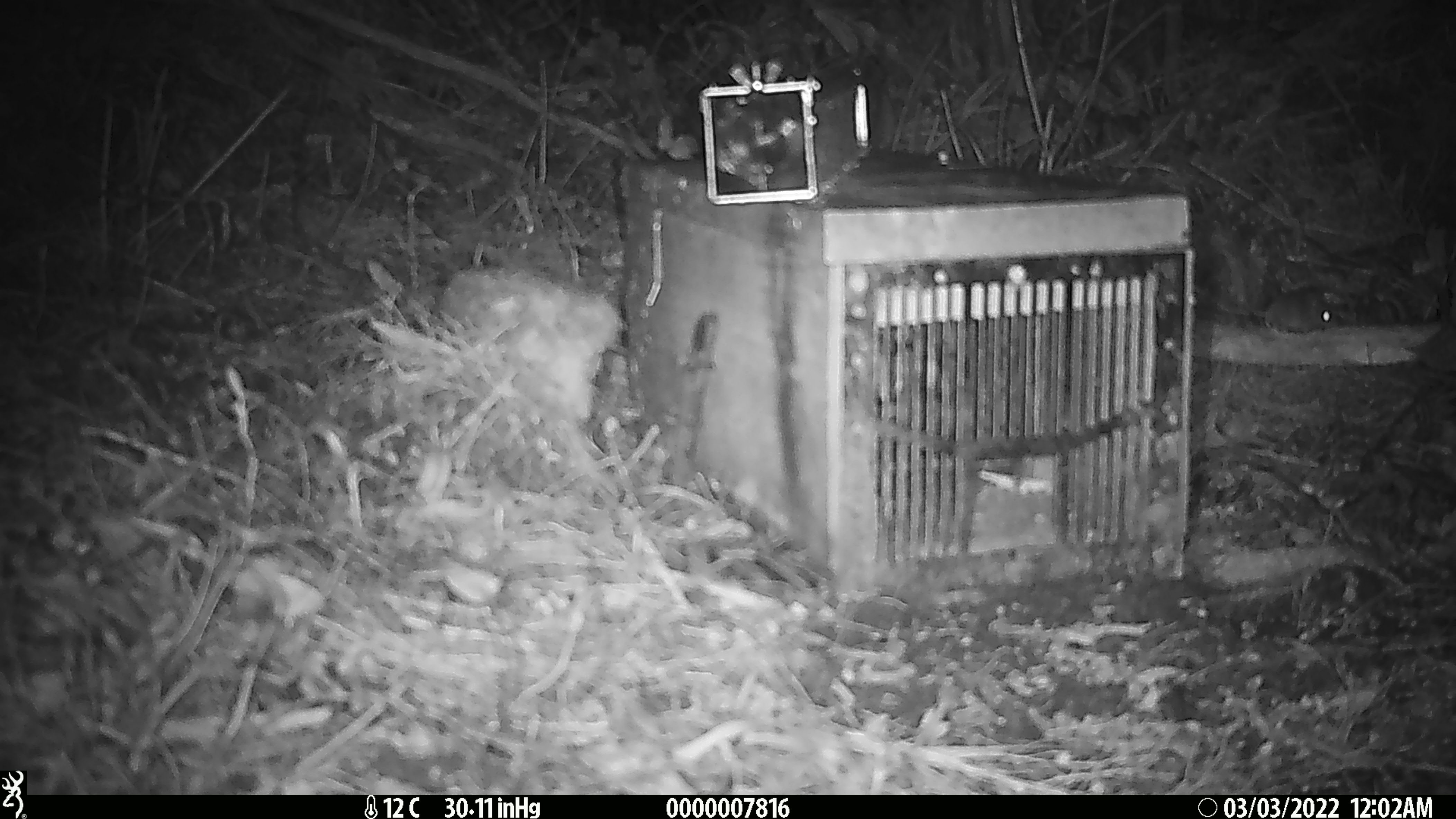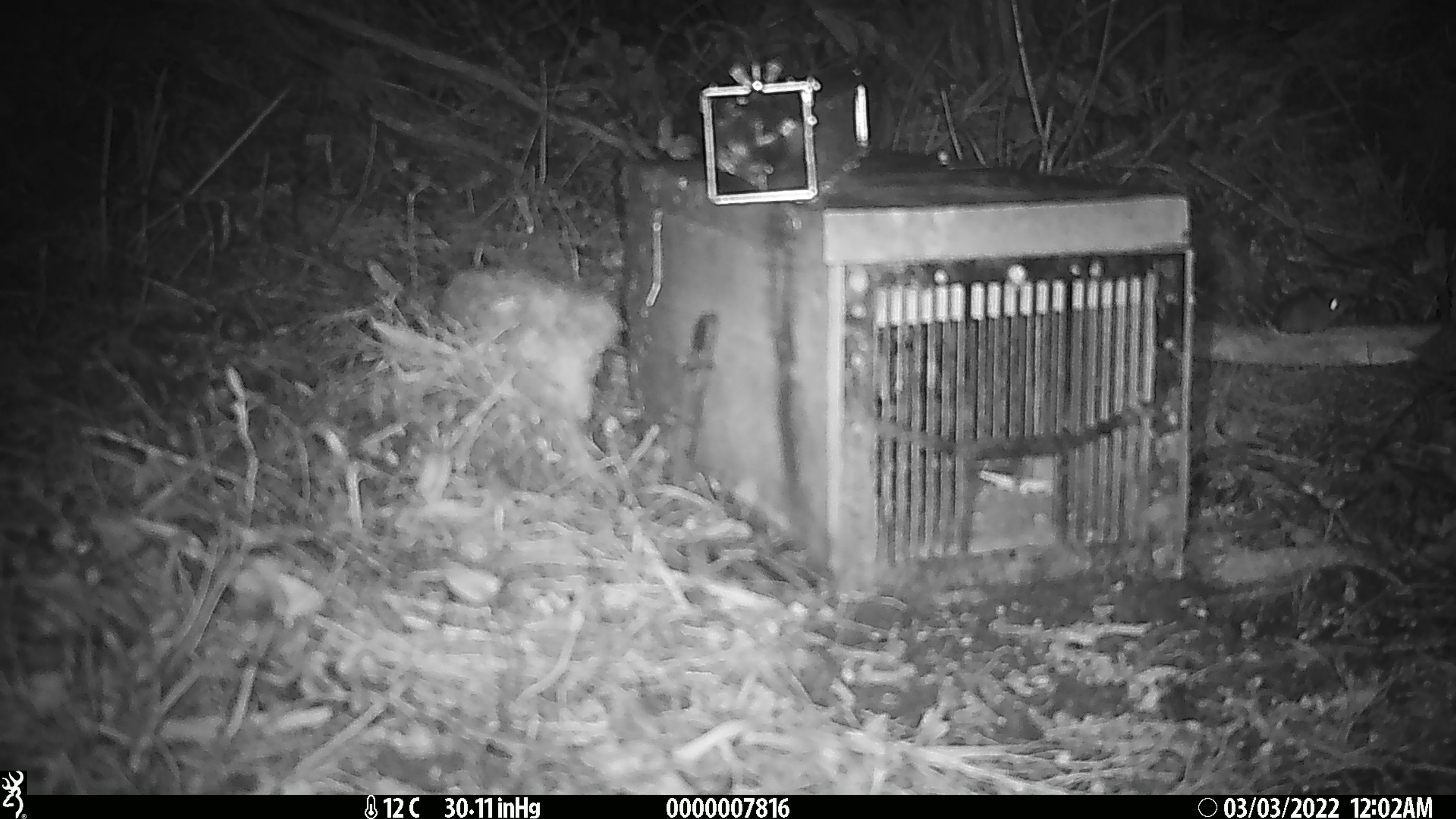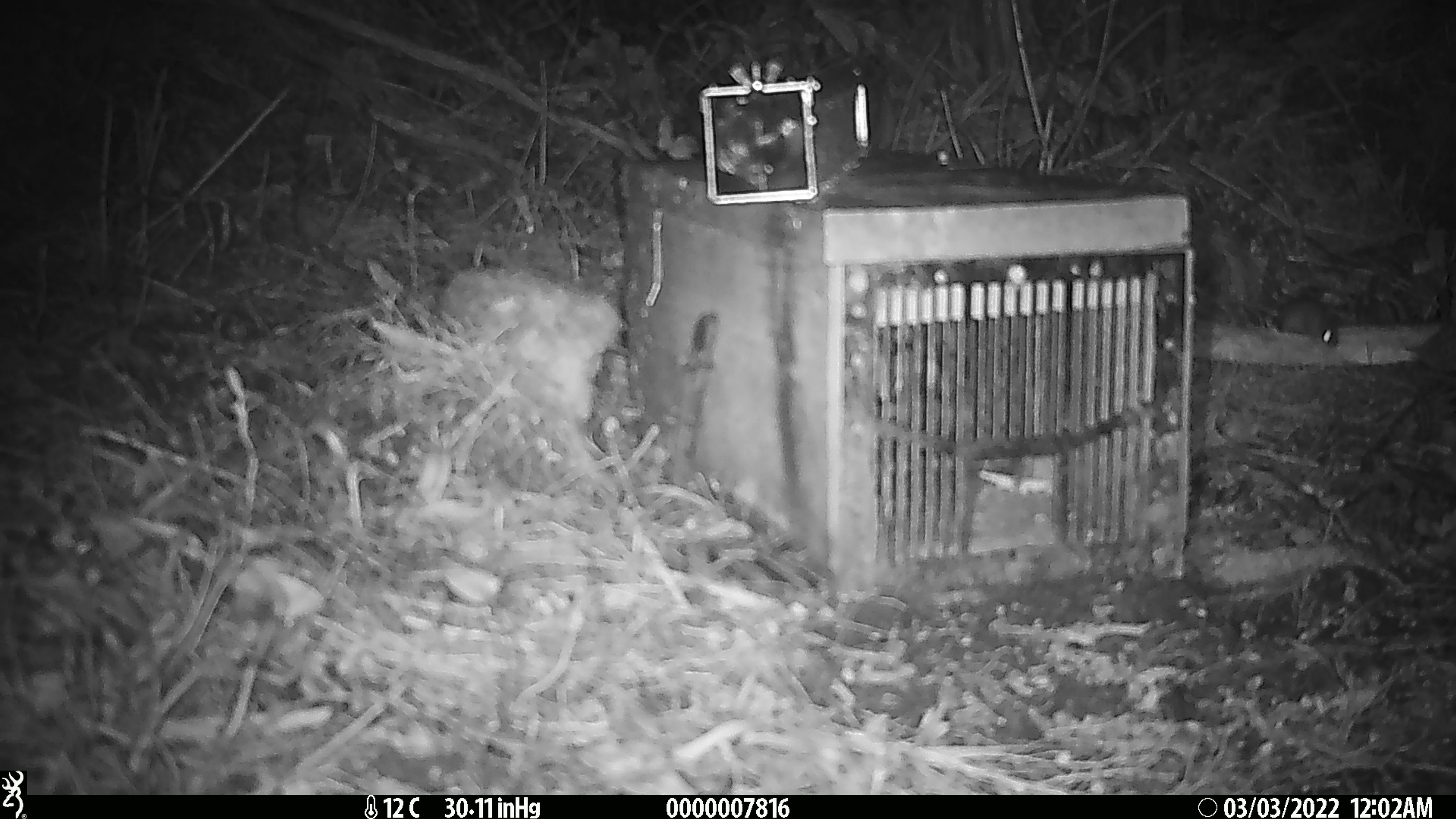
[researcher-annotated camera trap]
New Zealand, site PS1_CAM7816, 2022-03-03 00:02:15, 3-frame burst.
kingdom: Animalia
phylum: Chordata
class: Mammalia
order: Rodentia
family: Muridae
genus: Mus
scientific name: Mus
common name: mouse